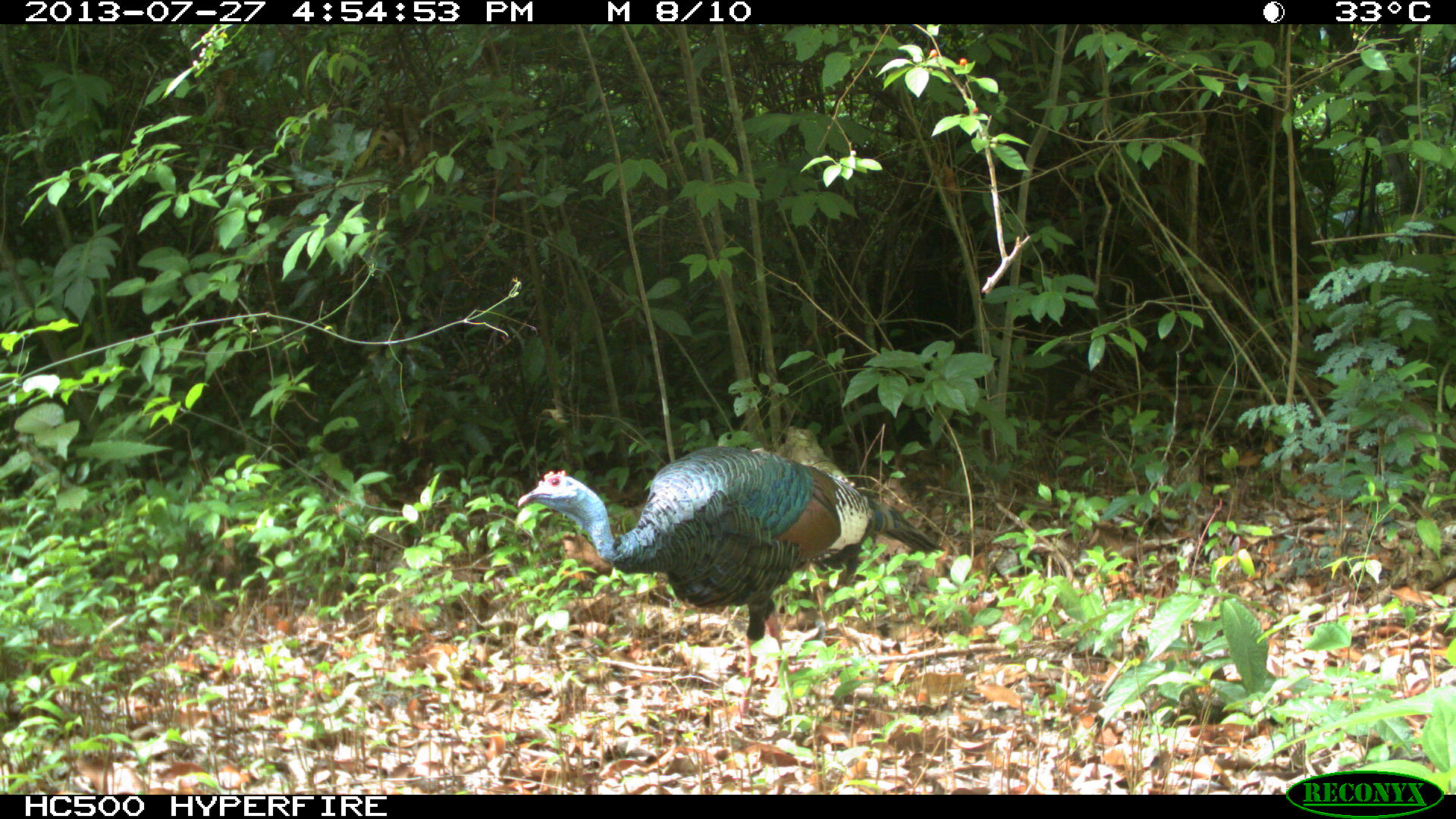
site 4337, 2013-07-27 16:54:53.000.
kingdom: Animalia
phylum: Chordata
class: Aves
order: Galliformes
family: Phasianidae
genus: Meleagris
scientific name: Meleagris ocellata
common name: ocellated turkey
Meleagris ocellata (ocellated turkey), count 1, sex female.